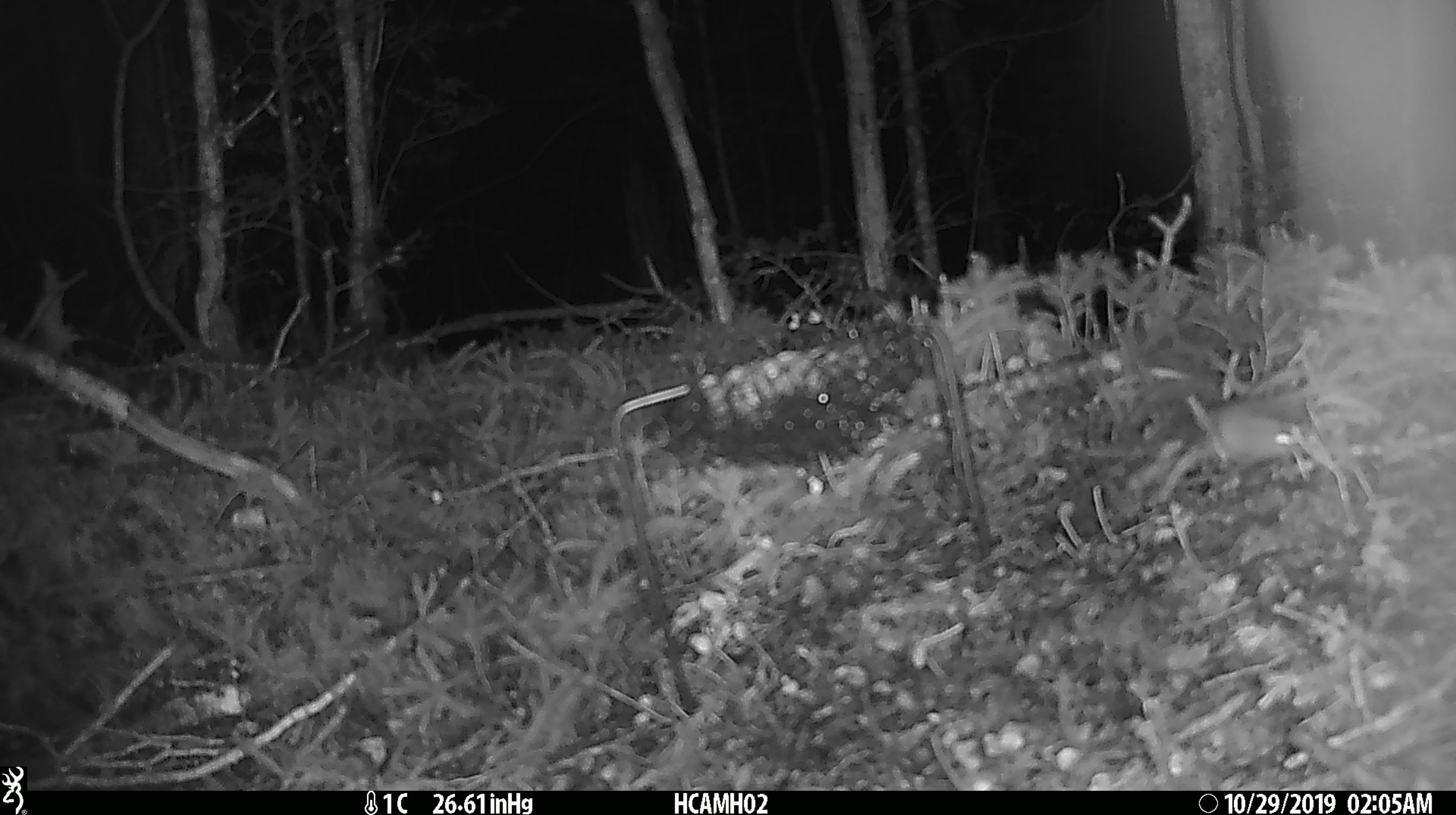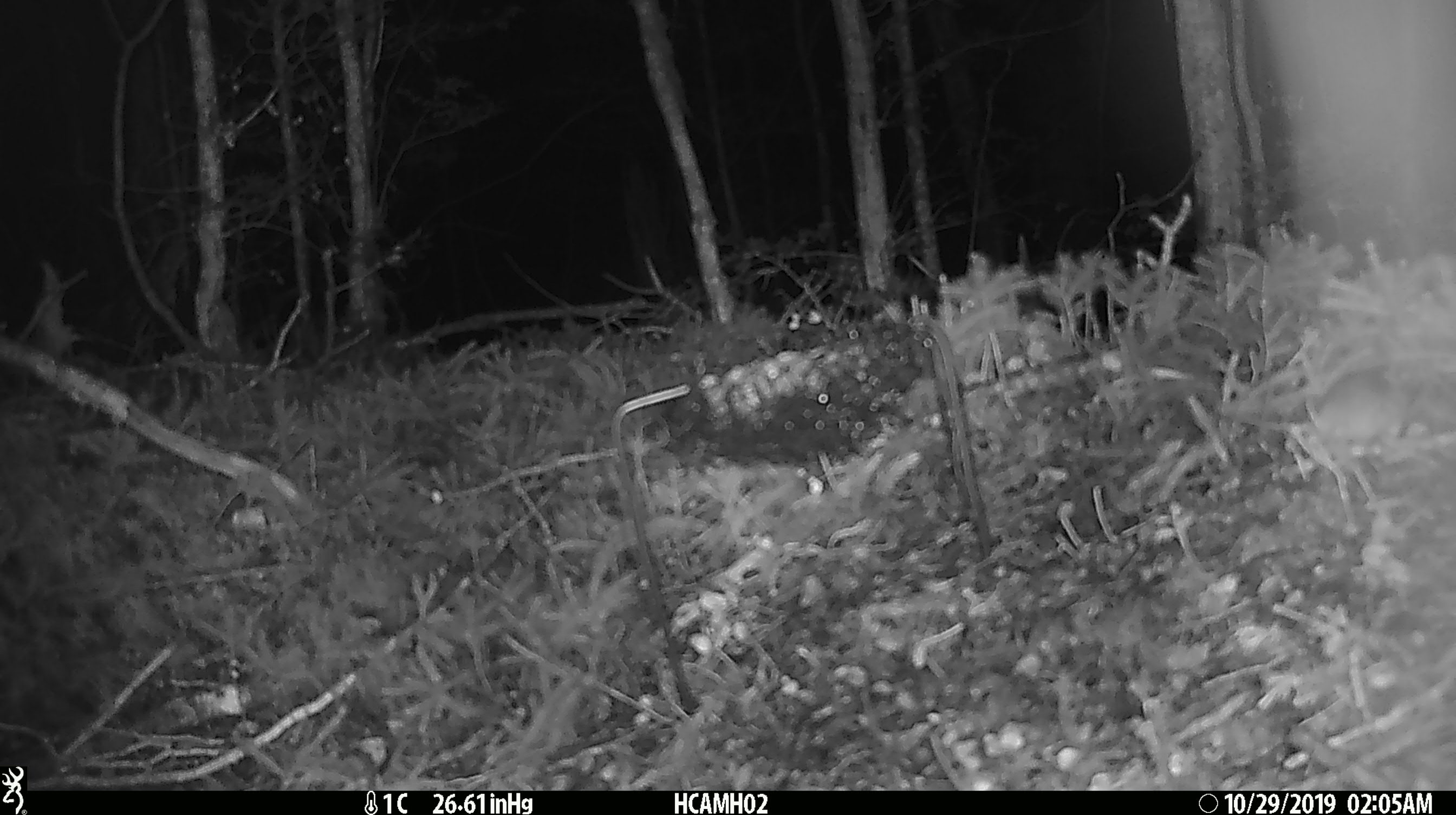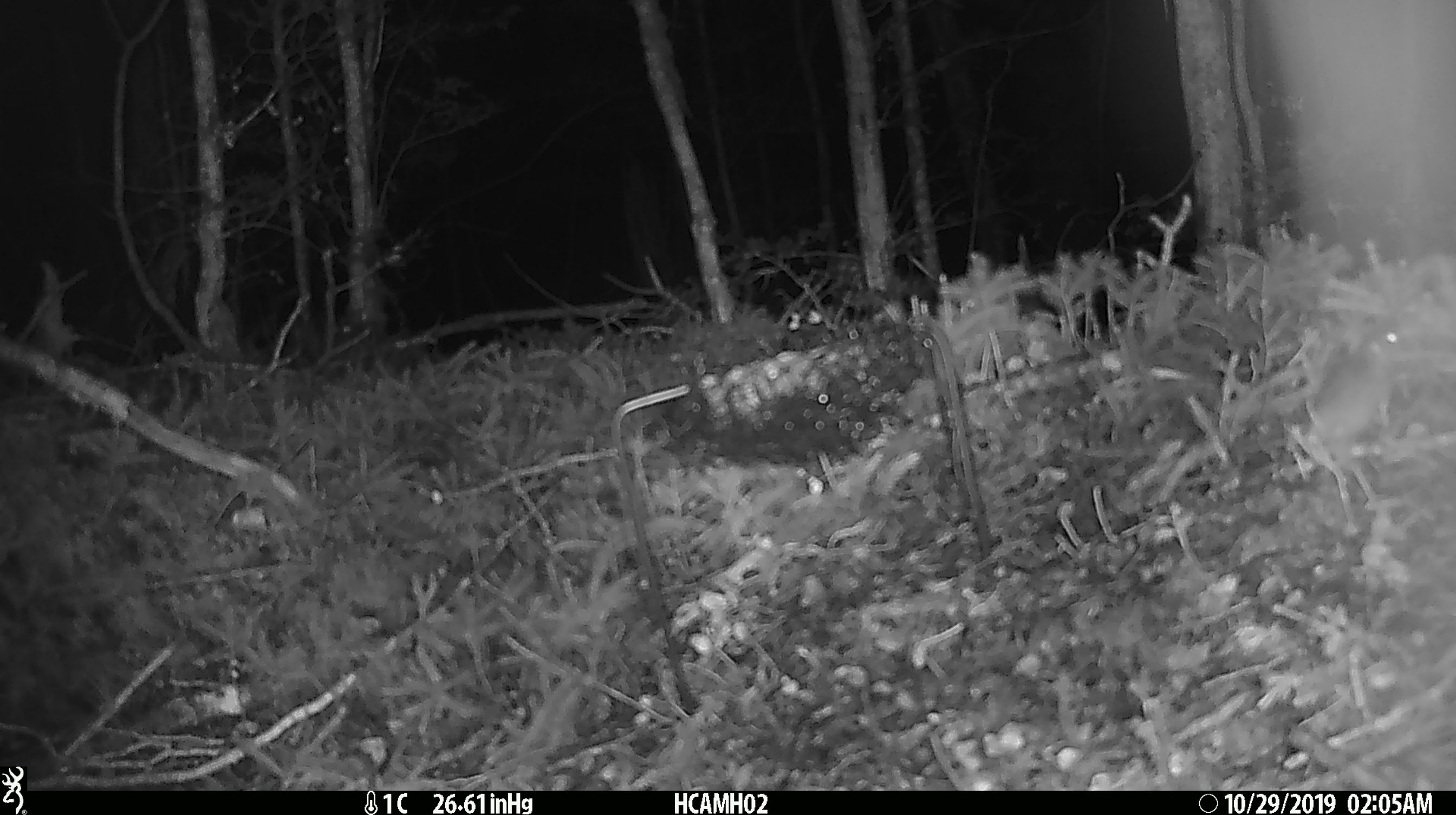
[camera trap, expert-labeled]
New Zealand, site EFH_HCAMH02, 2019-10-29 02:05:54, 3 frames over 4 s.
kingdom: Animalia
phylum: Chordata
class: Mammalia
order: Rodentia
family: Muridae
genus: Mus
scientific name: Mus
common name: mouse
Mouse (Mus).